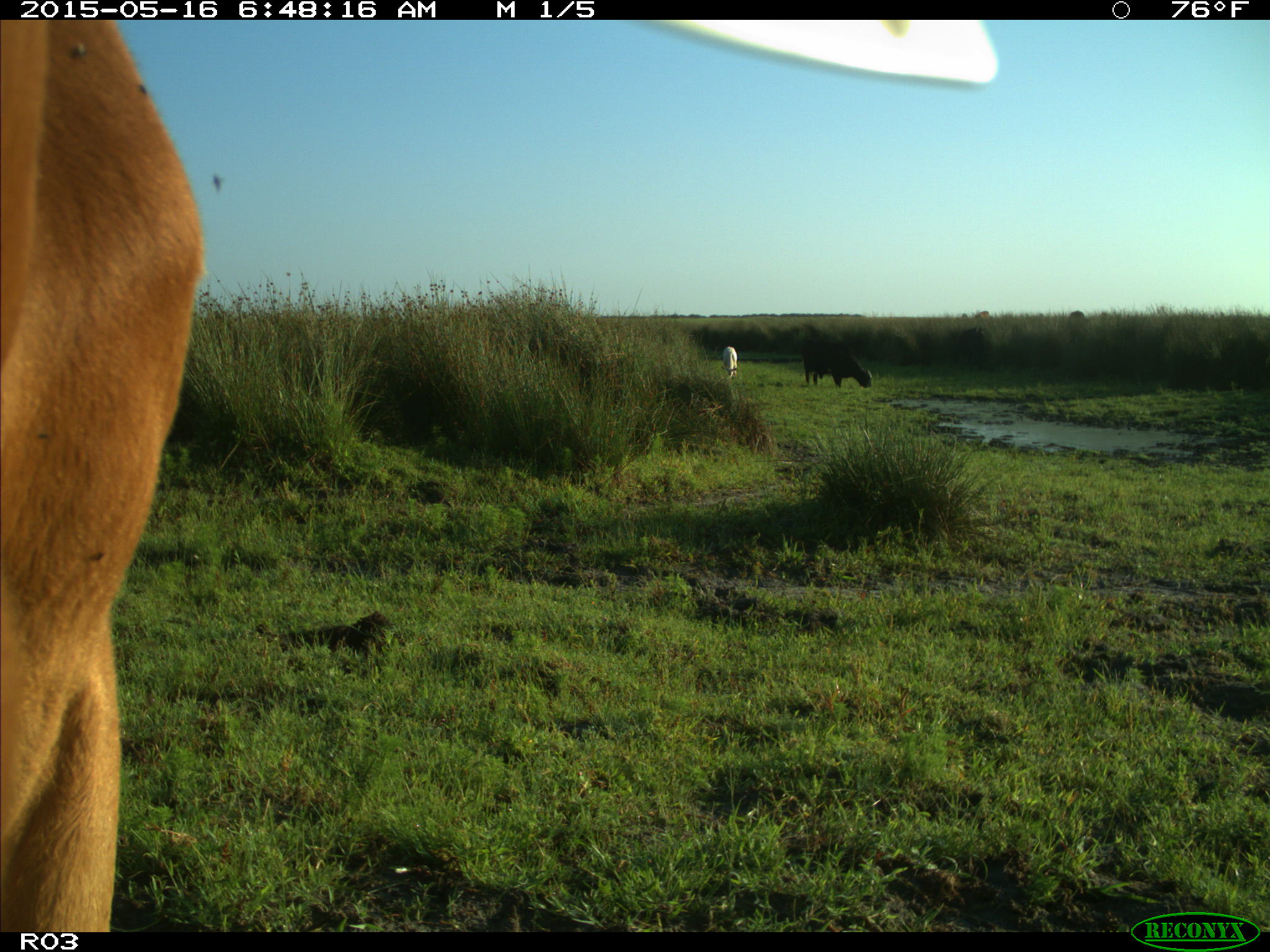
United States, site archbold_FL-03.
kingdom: Animalia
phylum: Chordata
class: Mammalia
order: Artiodactyla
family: Bovidae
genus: Bos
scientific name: Bos taurus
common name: domestic cow